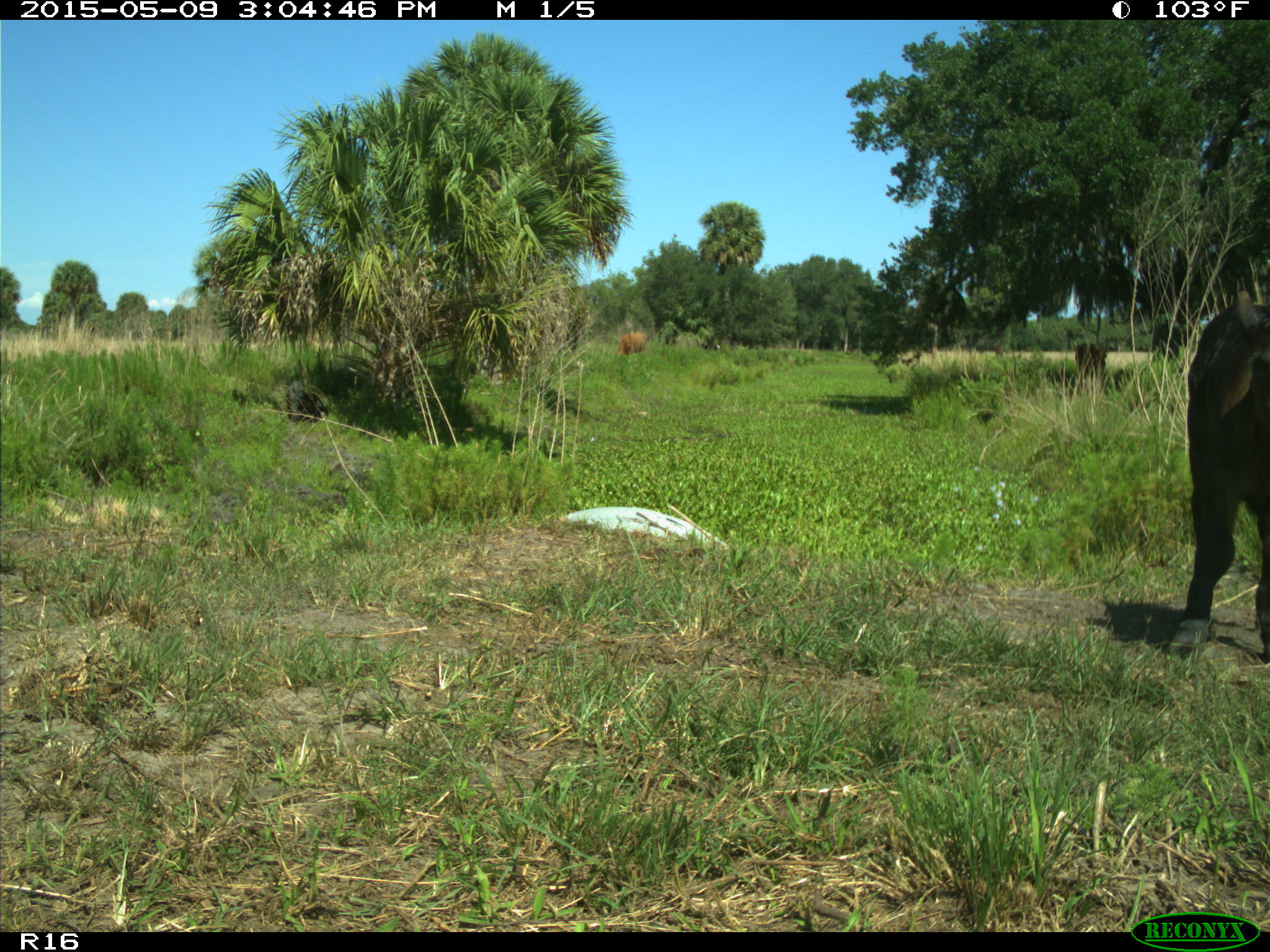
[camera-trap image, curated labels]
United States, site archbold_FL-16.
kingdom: Animalia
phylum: Chordata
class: Mammalia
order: Artiodactyla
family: Bovidae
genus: Bos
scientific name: Bos taurus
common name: domestic cow